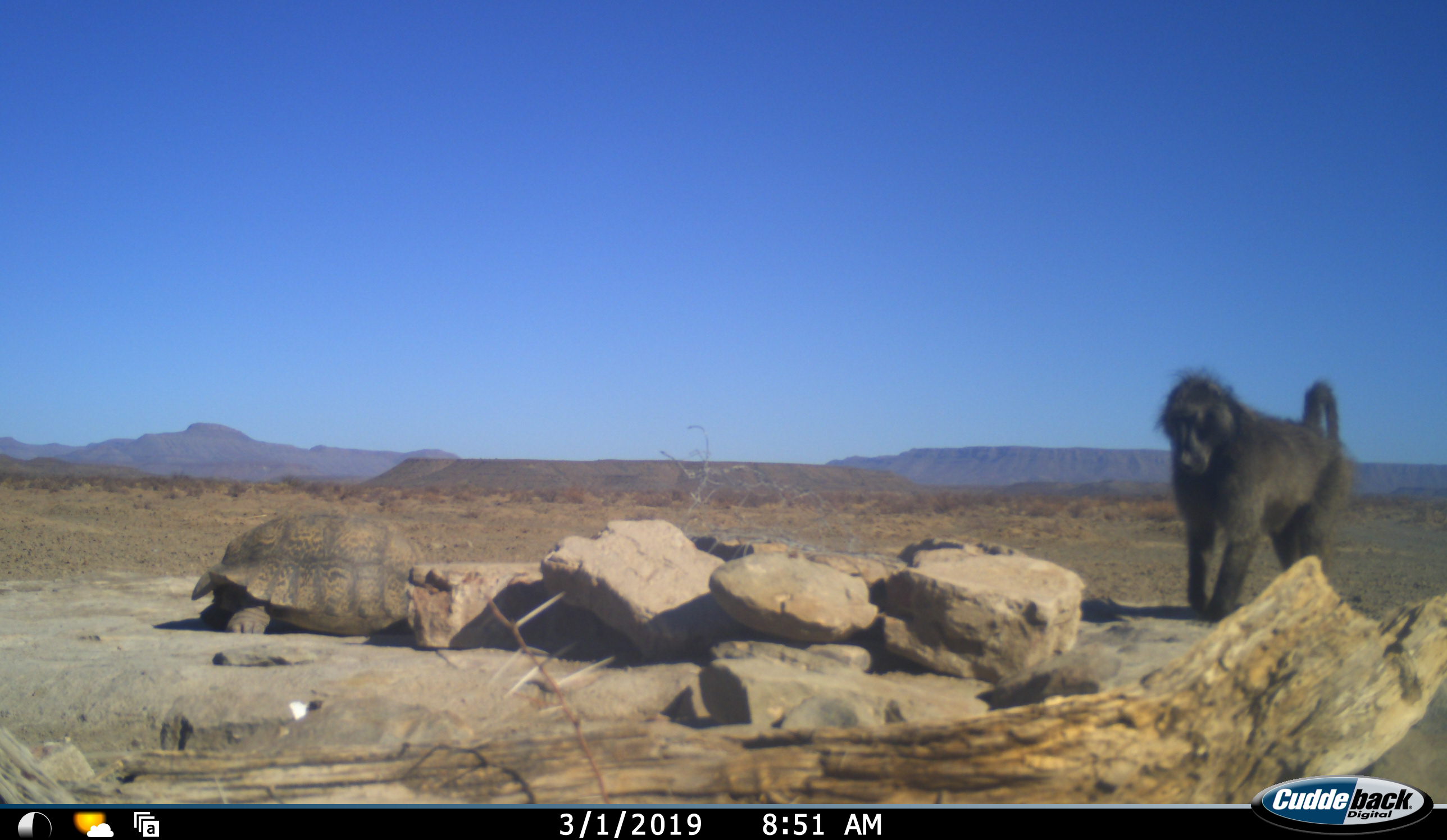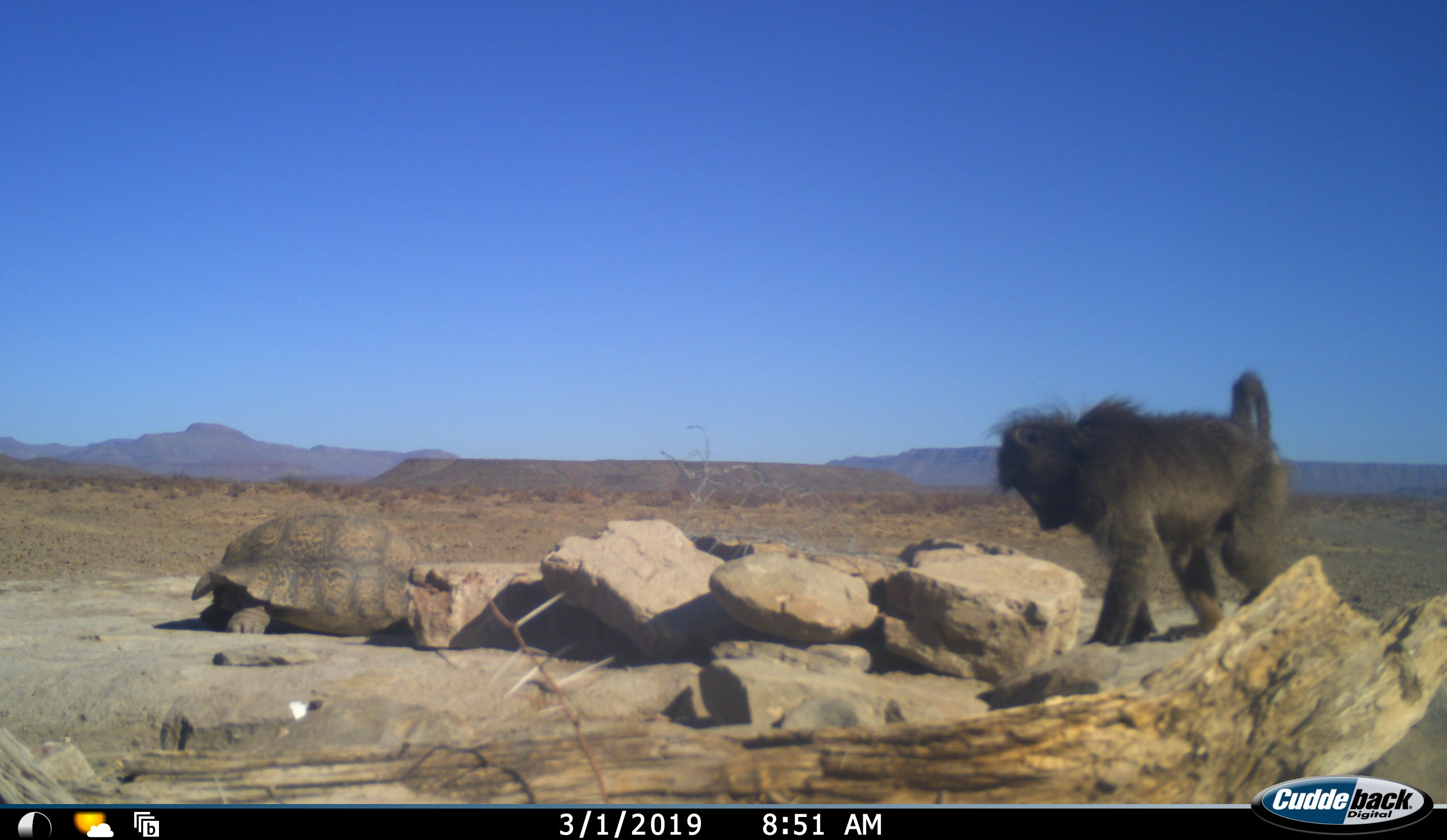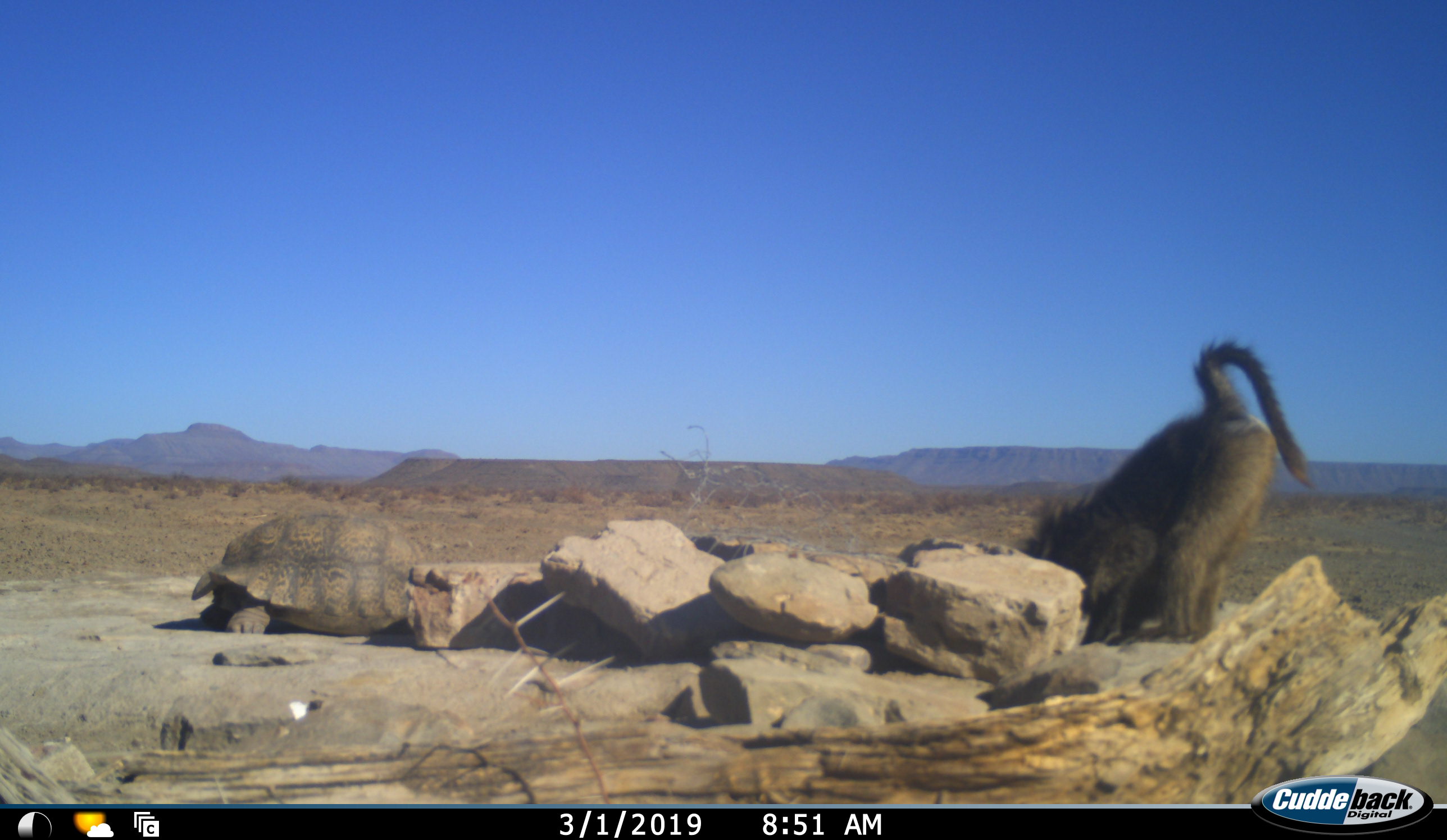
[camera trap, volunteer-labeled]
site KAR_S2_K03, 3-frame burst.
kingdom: Animalia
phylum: Chordata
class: Mammalia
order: Primates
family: Cercopithecidae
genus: Papio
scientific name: Papio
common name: baboon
Baboon (Papio), count 1. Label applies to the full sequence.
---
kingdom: Animalia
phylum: Chordata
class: Reptilia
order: Testudines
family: Testudinidae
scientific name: Testudinidae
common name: tortoise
Tortoise (Testudinidae), count 1. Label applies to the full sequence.